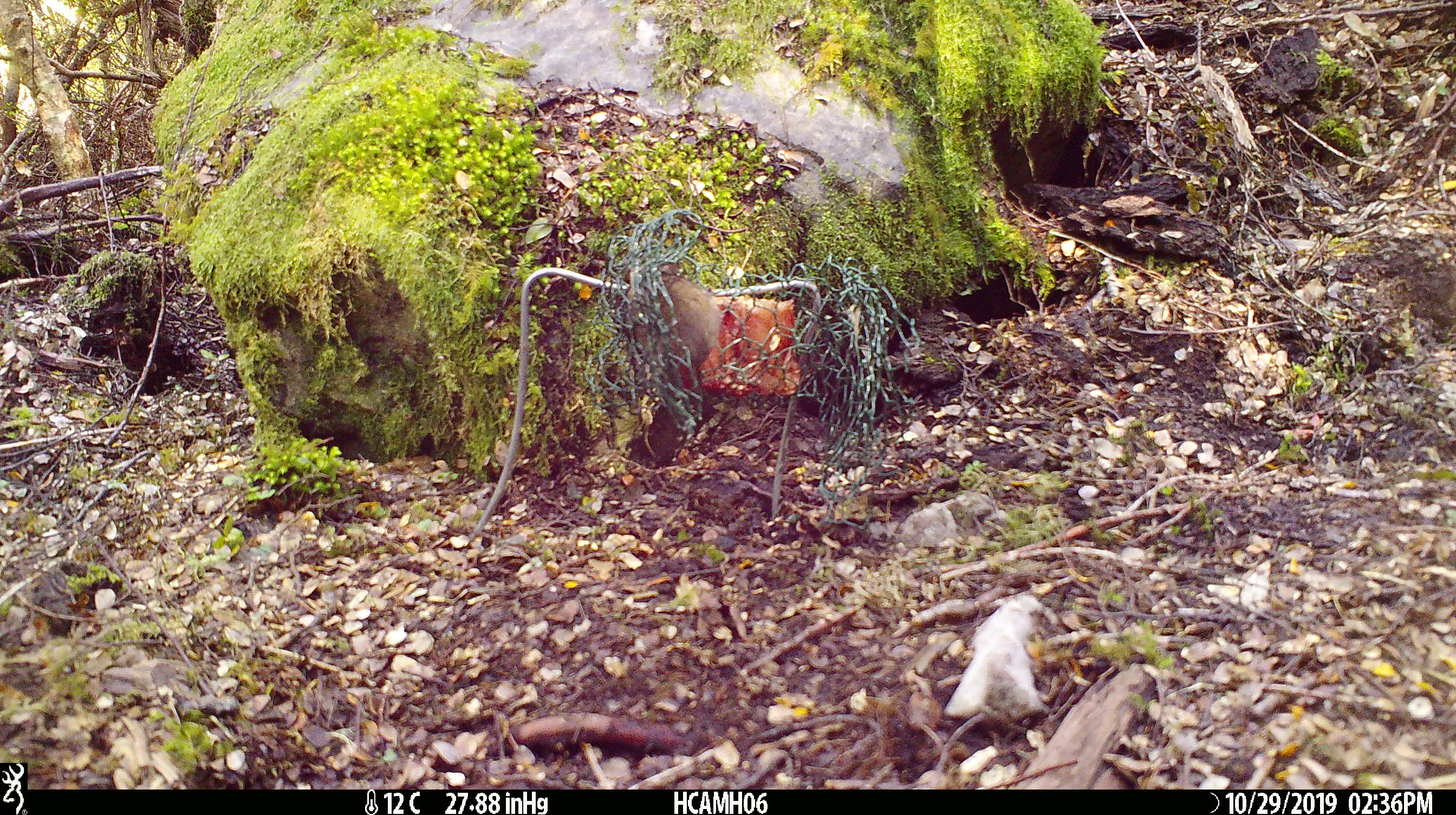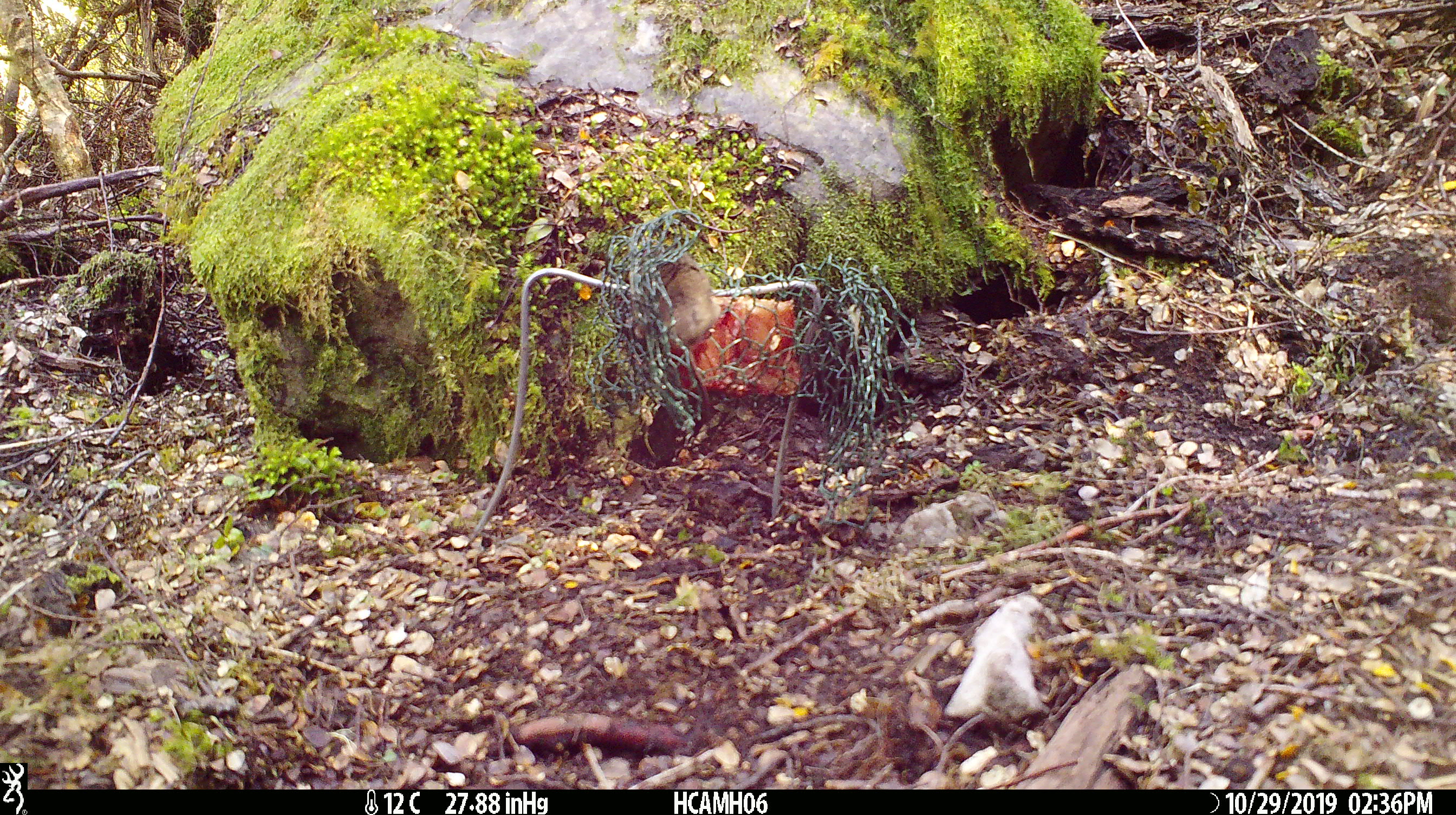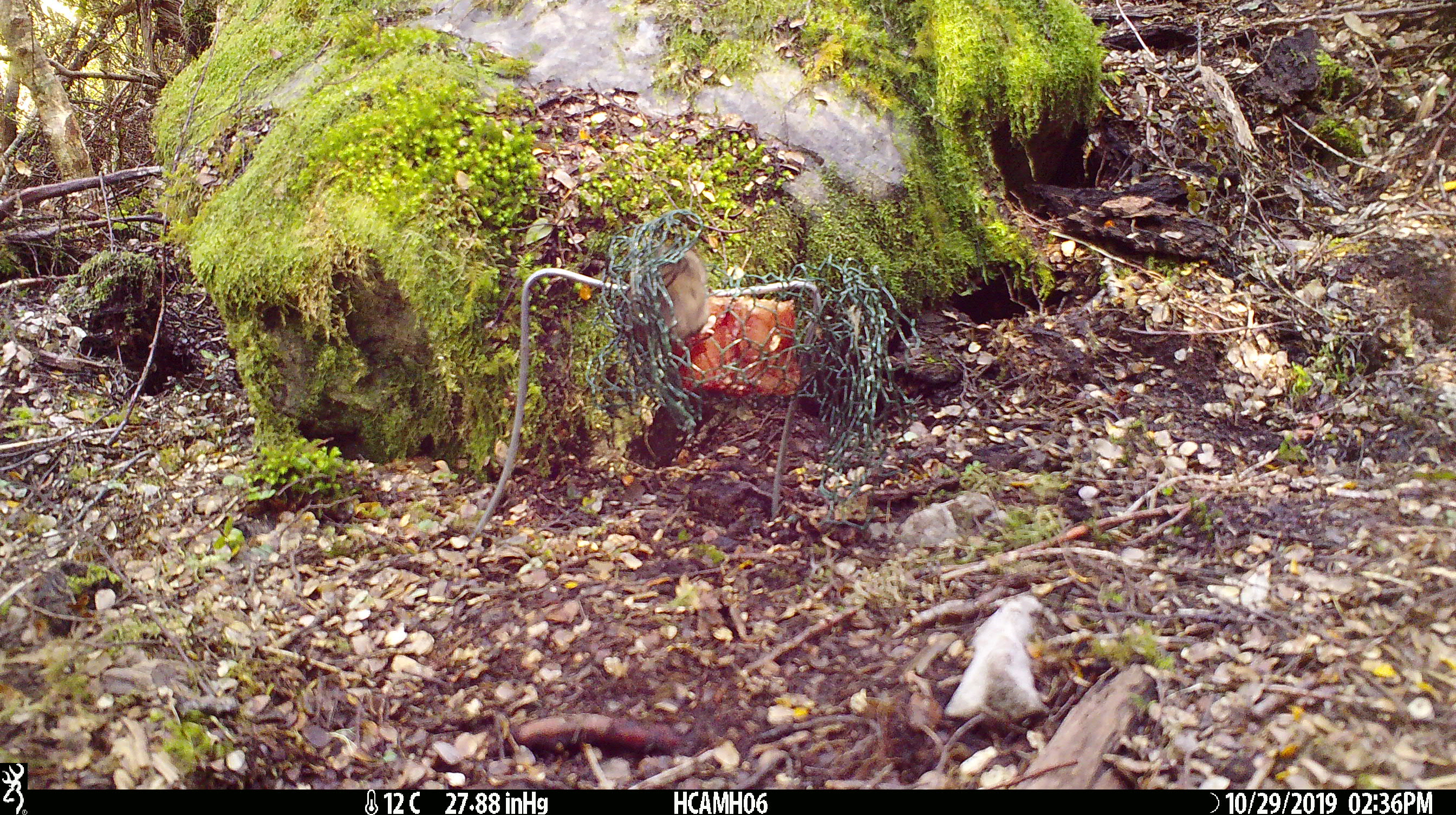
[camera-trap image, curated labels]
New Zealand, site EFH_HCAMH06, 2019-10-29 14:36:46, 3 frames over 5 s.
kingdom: Animalia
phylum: Chordata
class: Mammalia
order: Rodentia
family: Muridae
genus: Mus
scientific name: Mus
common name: mouse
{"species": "mouse (Mus)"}